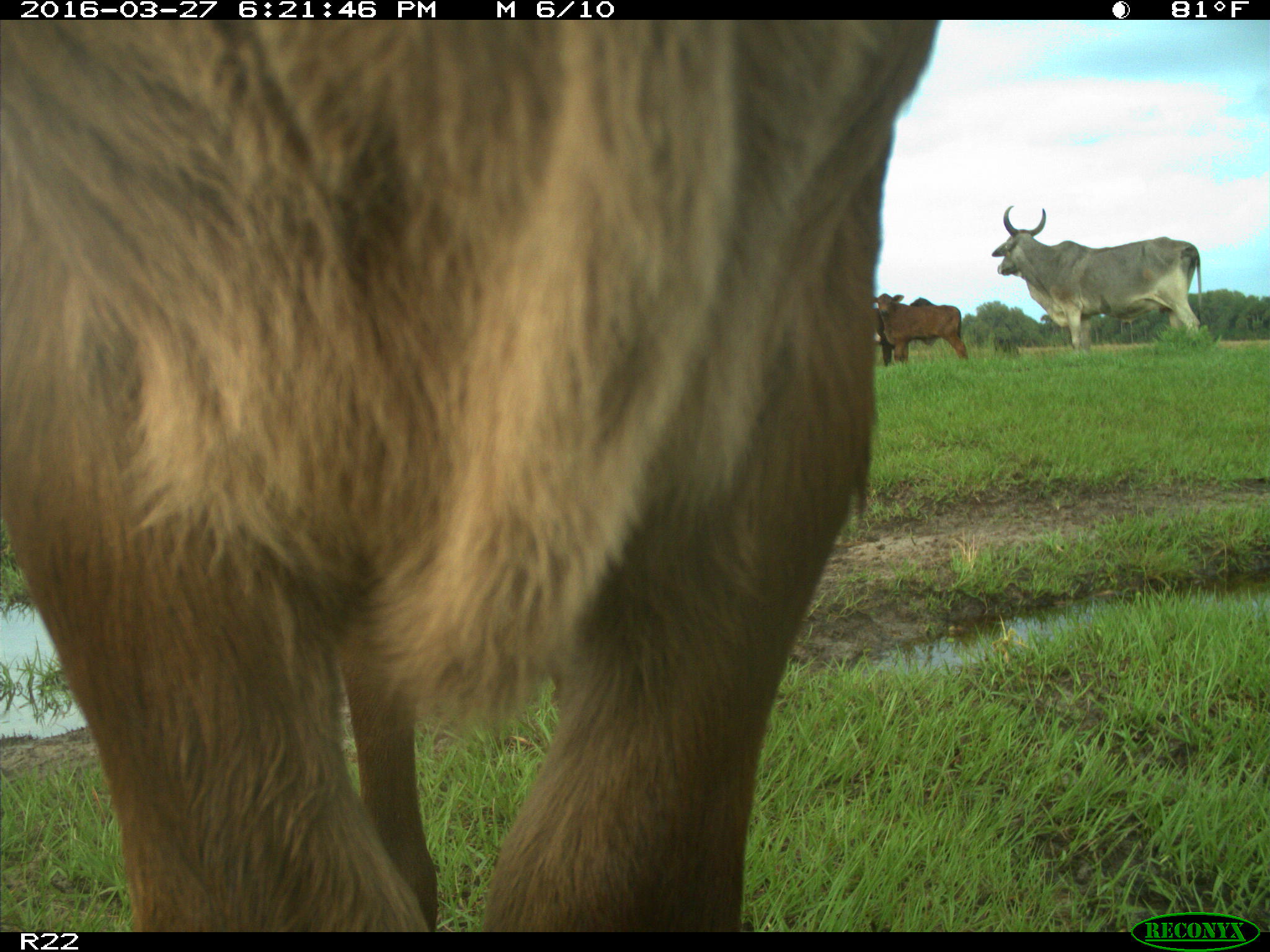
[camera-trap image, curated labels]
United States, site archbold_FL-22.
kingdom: Animalia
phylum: Chordata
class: Mammalia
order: Artiodactyla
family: Bovidae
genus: Bos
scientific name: Bos taurus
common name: domestic cow